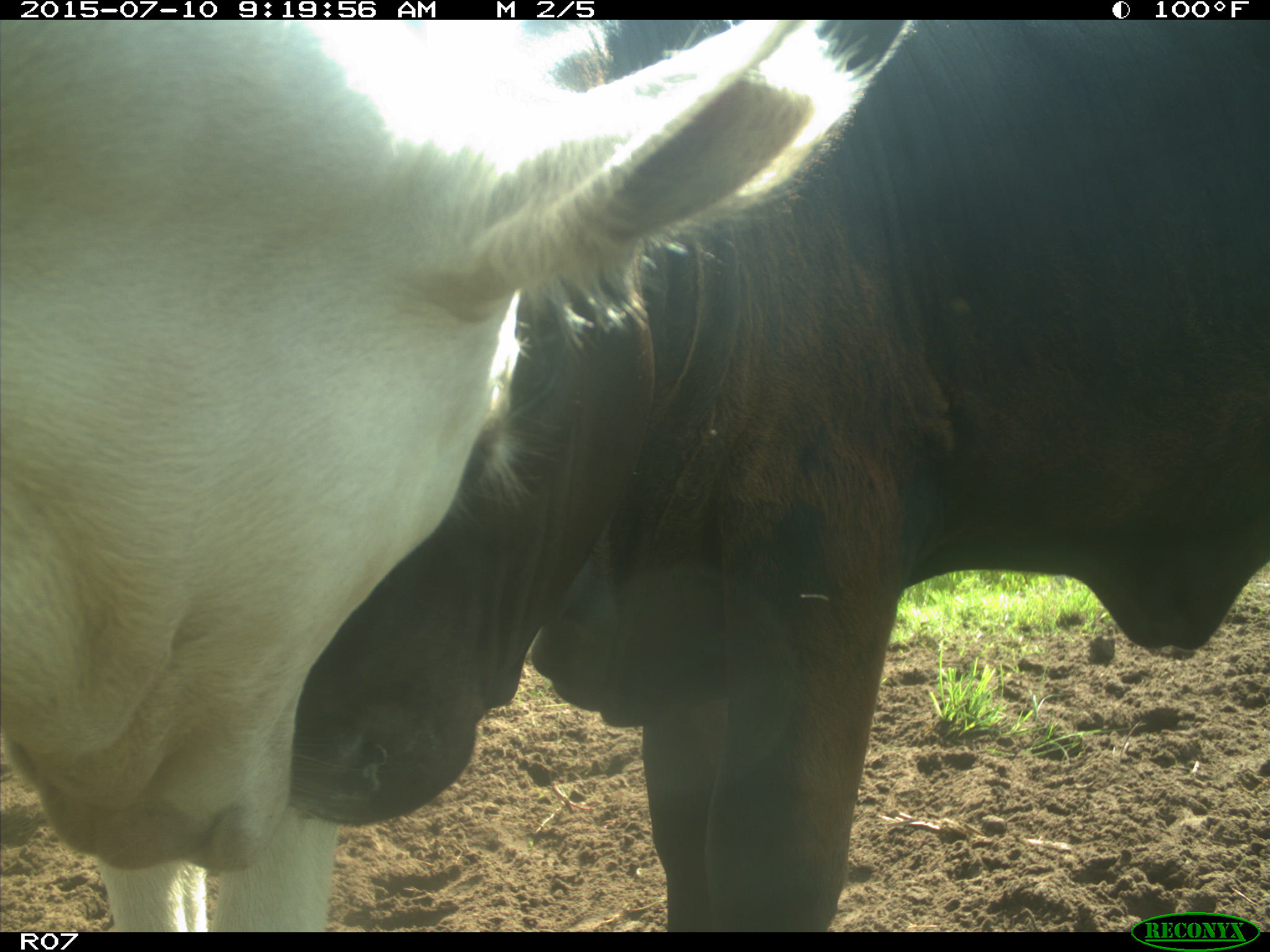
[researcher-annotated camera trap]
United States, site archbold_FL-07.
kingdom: Animalia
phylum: Chordata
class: Mammalia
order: Artiodactyla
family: Bovidae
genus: Bos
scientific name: Bos taurus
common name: domestic cow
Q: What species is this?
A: Bos taurus (domestic cow).